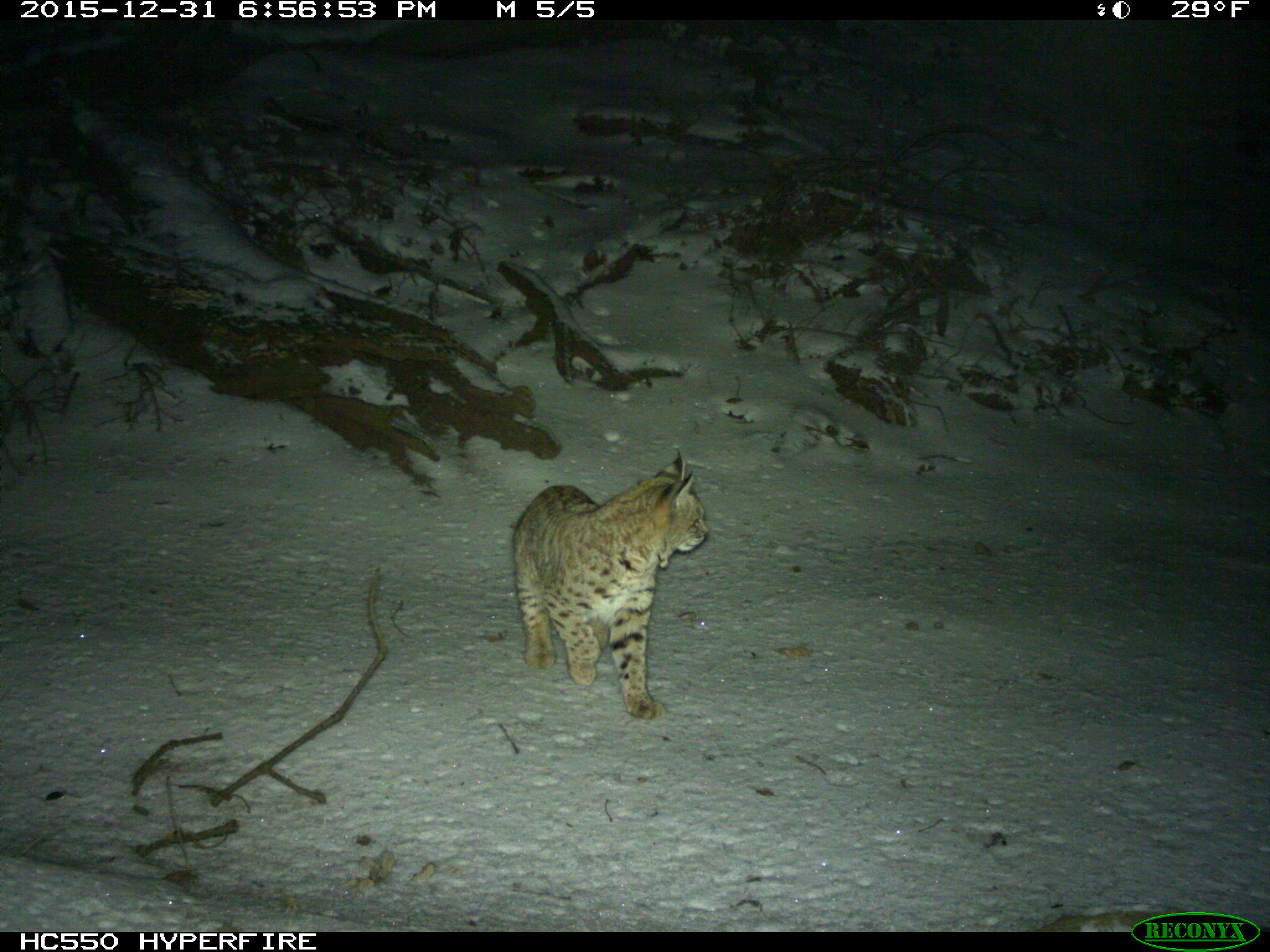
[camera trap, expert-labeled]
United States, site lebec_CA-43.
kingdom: Animalia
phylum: Chordata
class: Mammalia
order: Carnivora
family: Felidae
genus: Lynx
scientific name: Lynx rufus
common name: bobcat